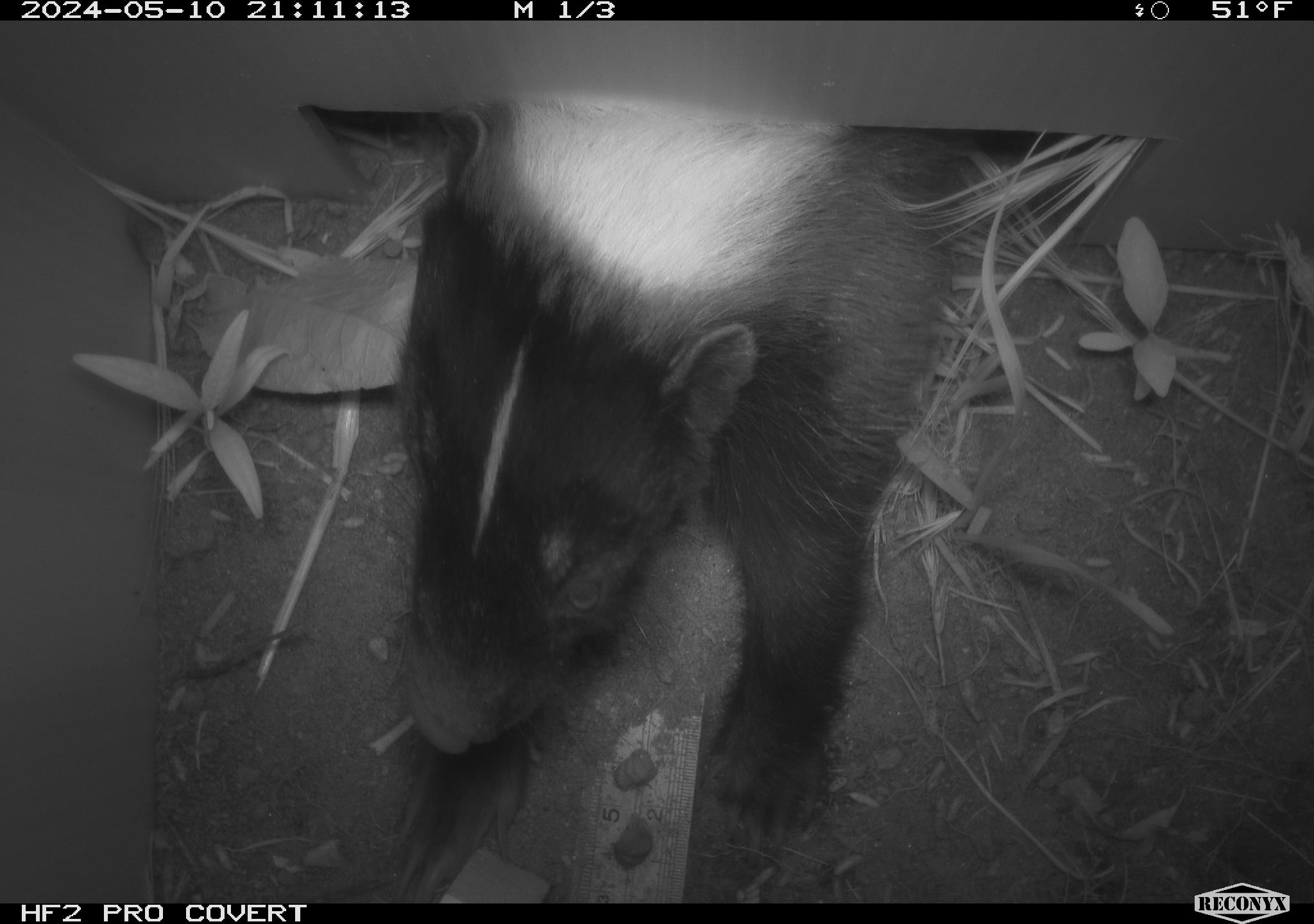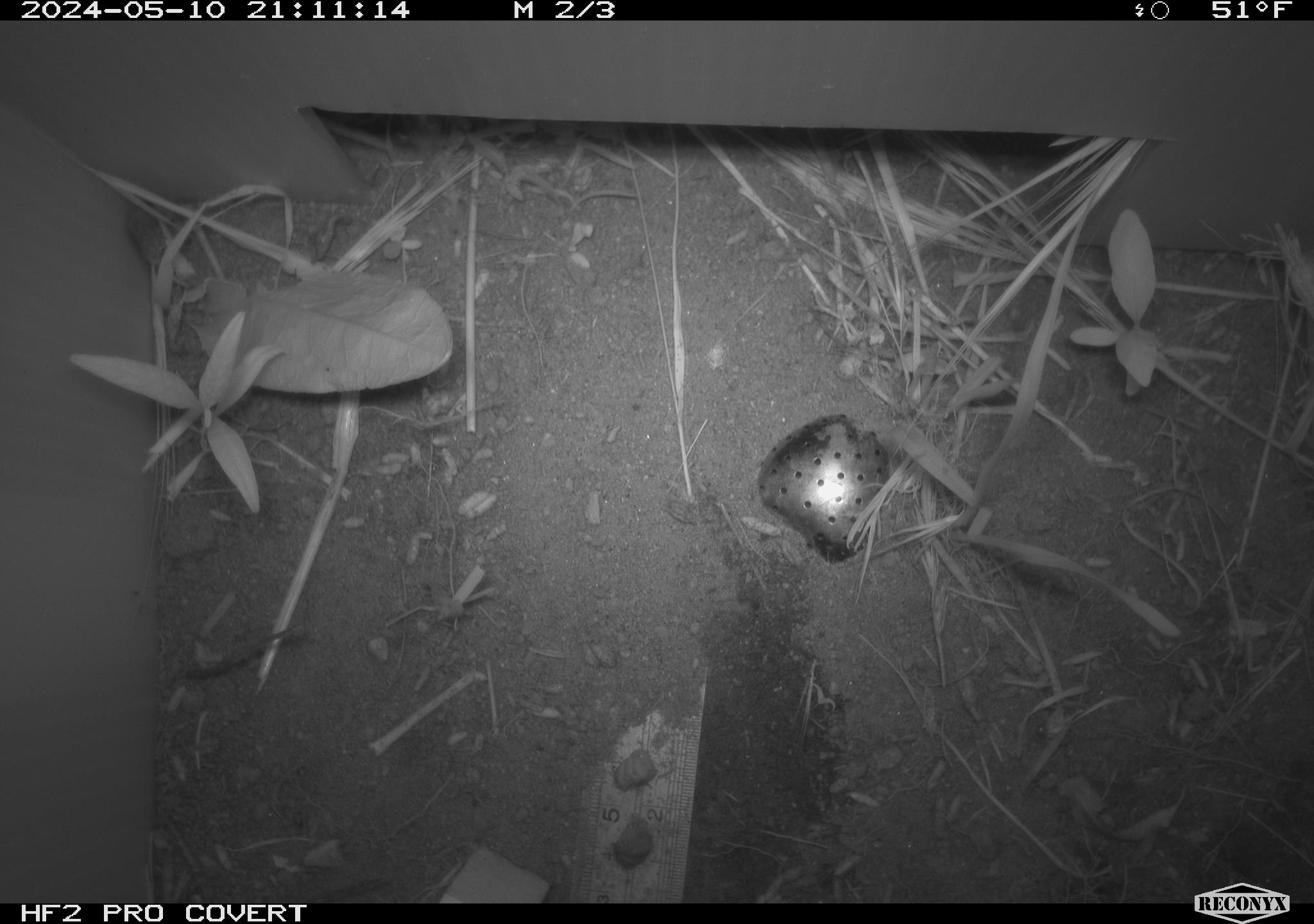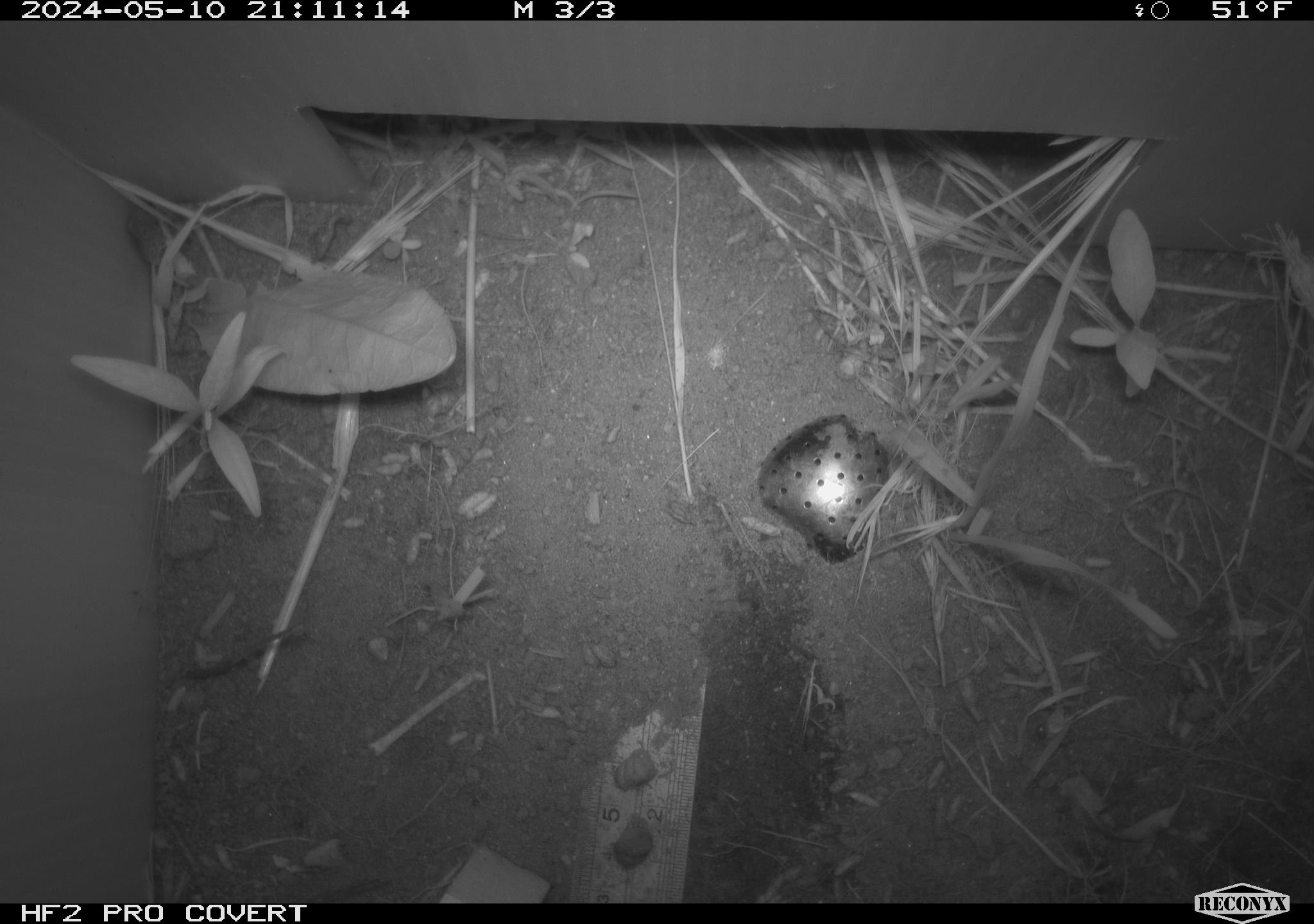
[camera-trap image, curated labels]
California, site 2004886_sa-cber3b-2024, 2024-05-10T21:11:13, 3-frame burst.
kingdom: Animalia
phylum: Chordata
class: Mammalia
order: Carnivora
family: Mephitidae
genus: Mephitis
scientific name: Mephitis mephitis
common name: striped skunk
Striped skunk (Mephitis mephitis).